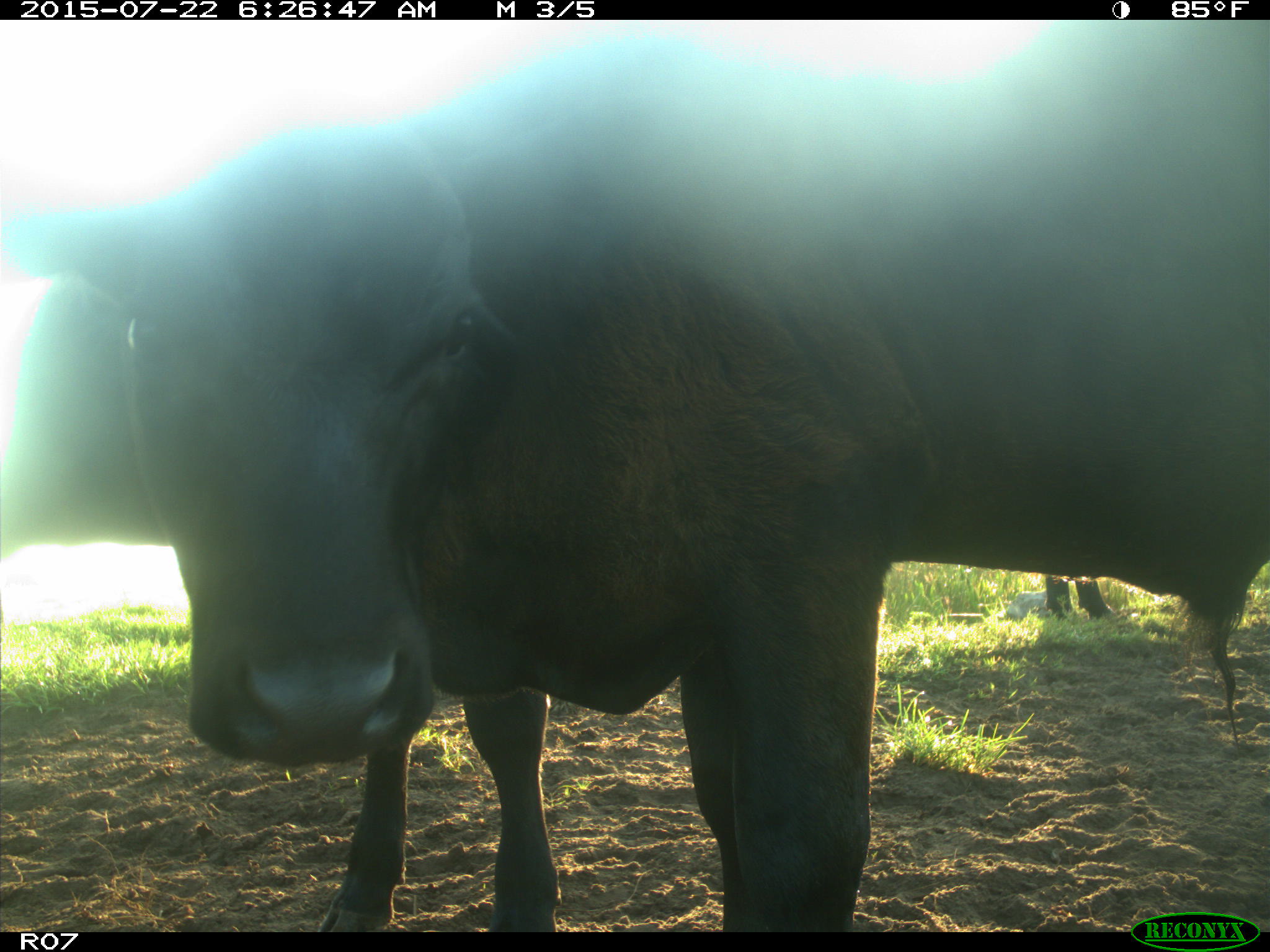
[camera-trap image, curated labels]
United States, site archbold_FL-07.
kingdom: Animalia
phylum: Chordata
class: Mammalia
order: Artiodactyla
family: Bovidae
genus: Bos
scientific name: Bos taurus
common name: domestic cow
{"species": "Bos taurus (domestic cow)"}